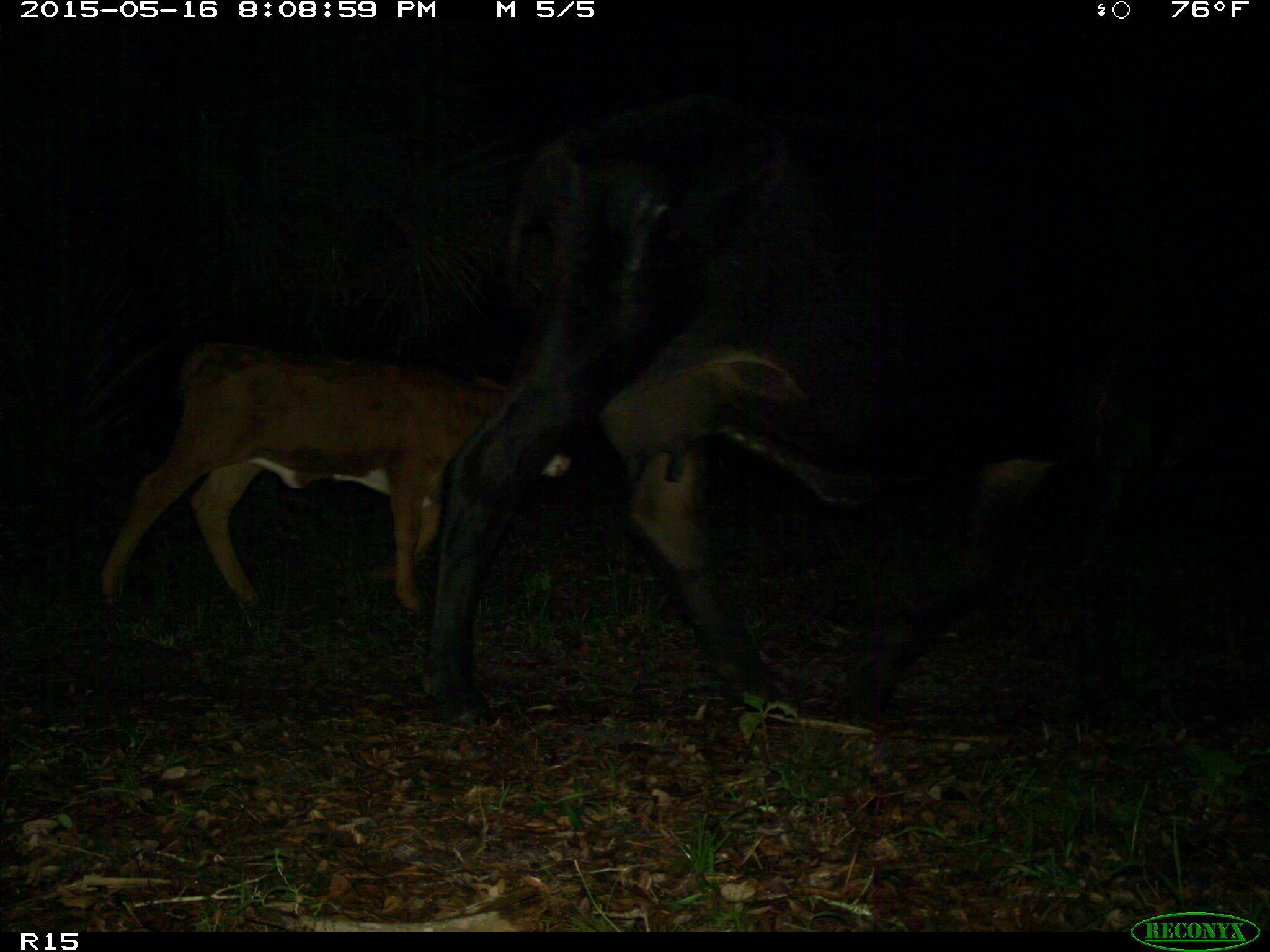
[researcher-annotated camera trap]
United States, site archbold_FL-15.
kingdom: Animalia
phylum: Chordata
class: Mammalia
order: Artiodactyla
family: Bovidae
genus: Bos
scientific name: Bos taurus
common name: domestic cow